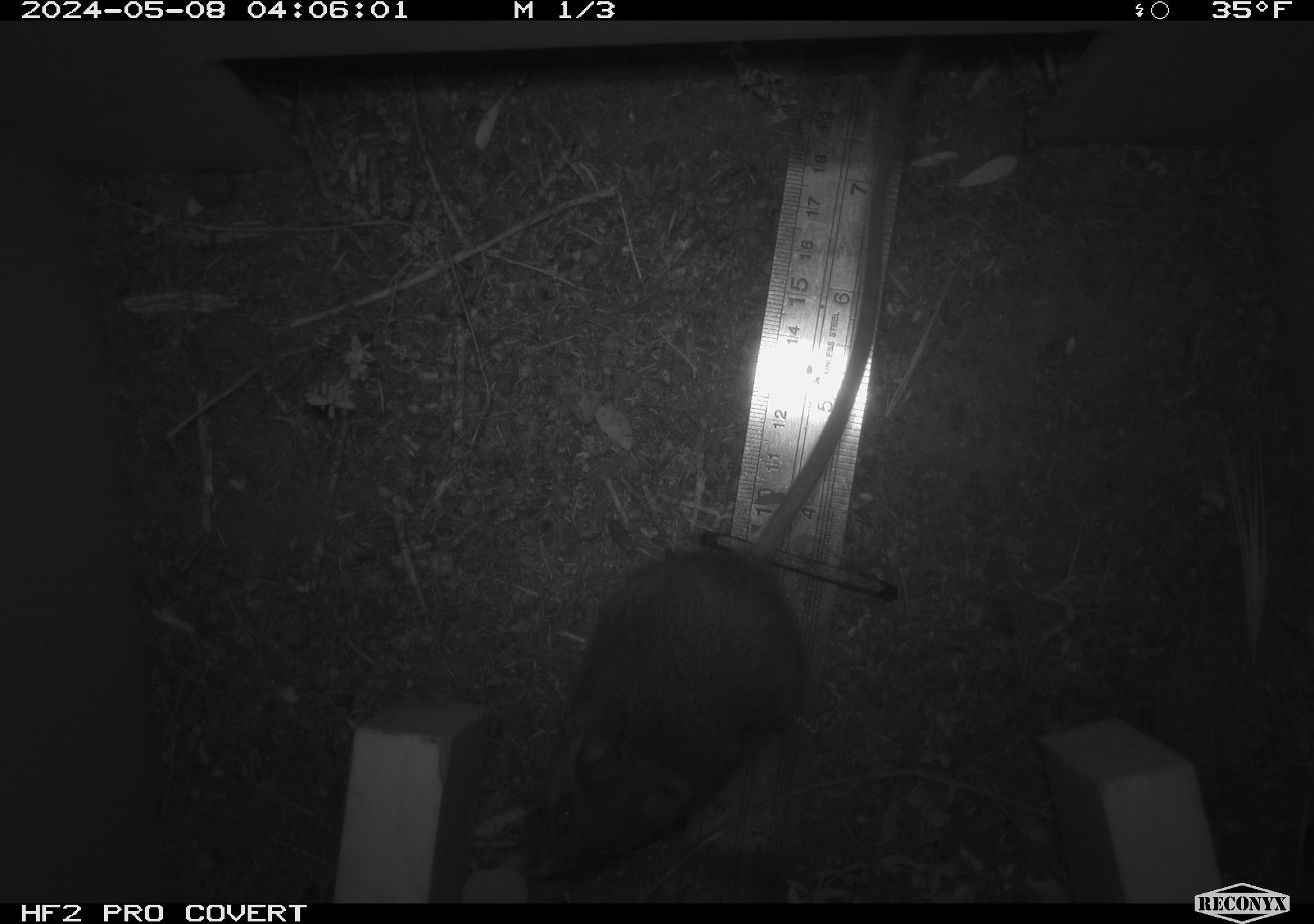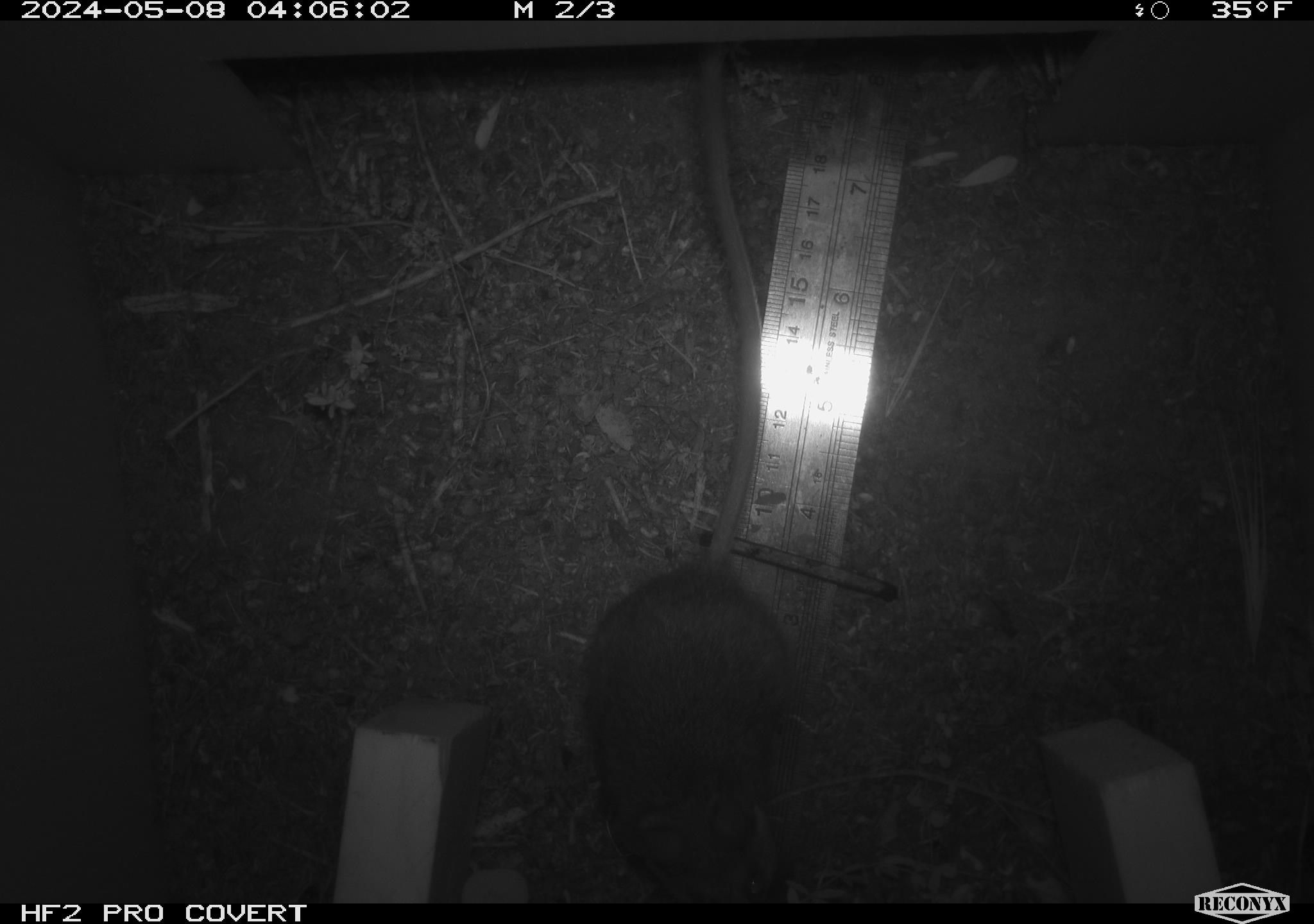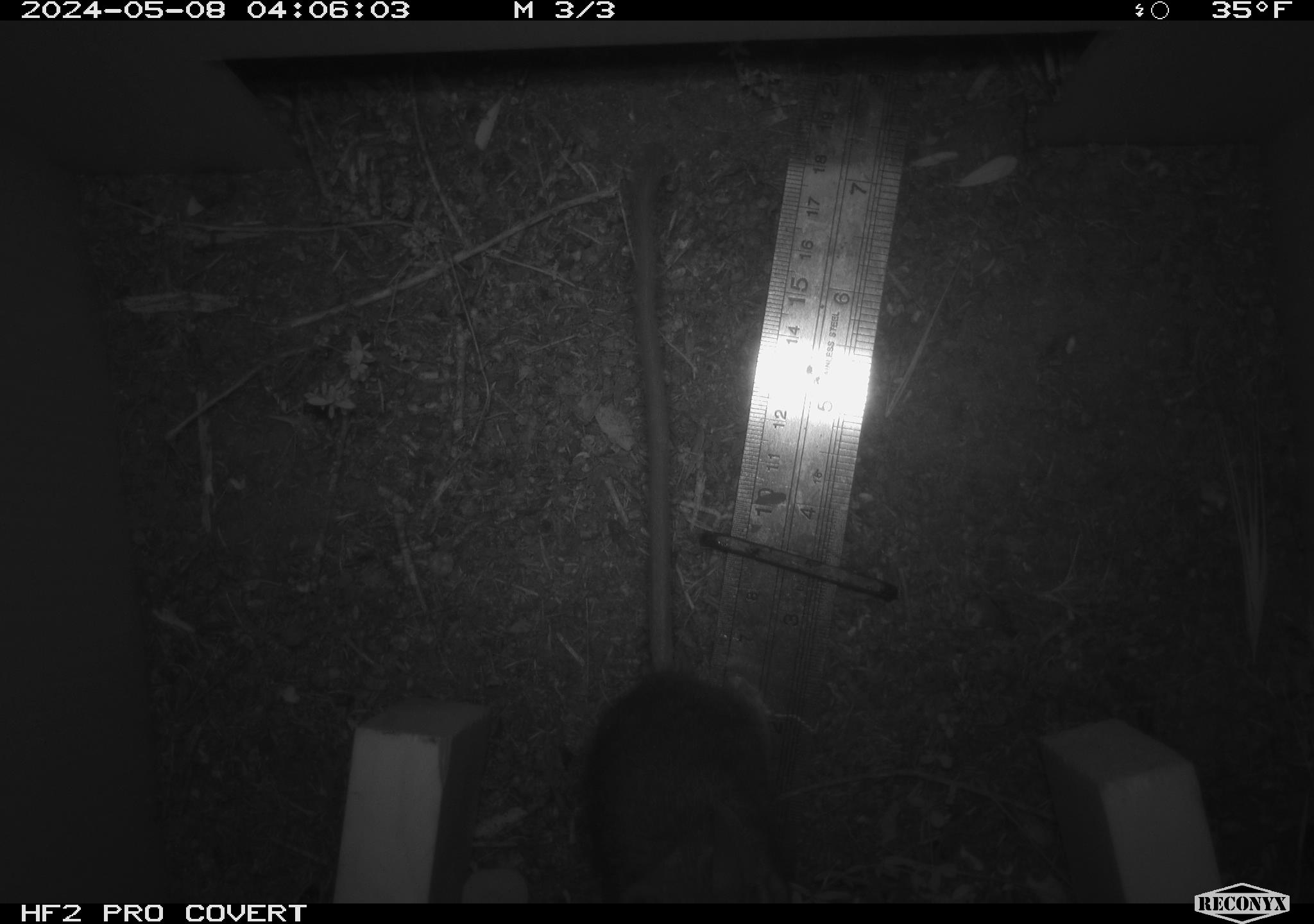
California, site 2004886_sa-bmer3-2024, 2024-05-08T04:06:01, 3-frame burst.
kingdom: Animalia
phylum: Chordata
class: Mammalia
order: Rodentia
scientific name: Rodentia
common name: mouse species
Mouse species (Rodentia).